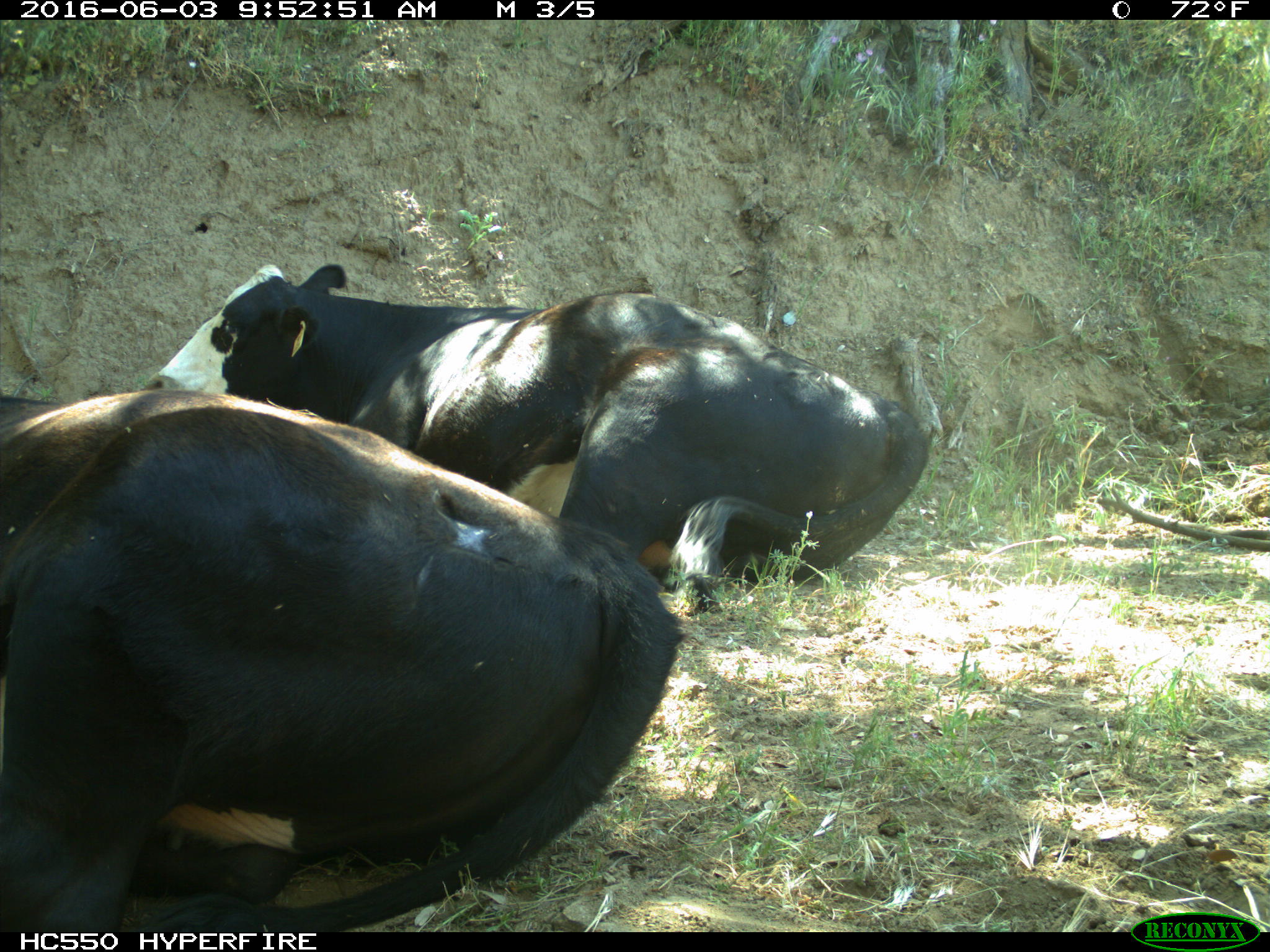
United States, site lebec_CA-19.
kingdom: Animalia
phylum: Chordata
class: Mammalia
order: Artiodactyla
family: Bovidae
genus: Bos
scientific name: Bos taurus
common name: domestic cow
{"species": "Bos taurus (domestic cow)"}